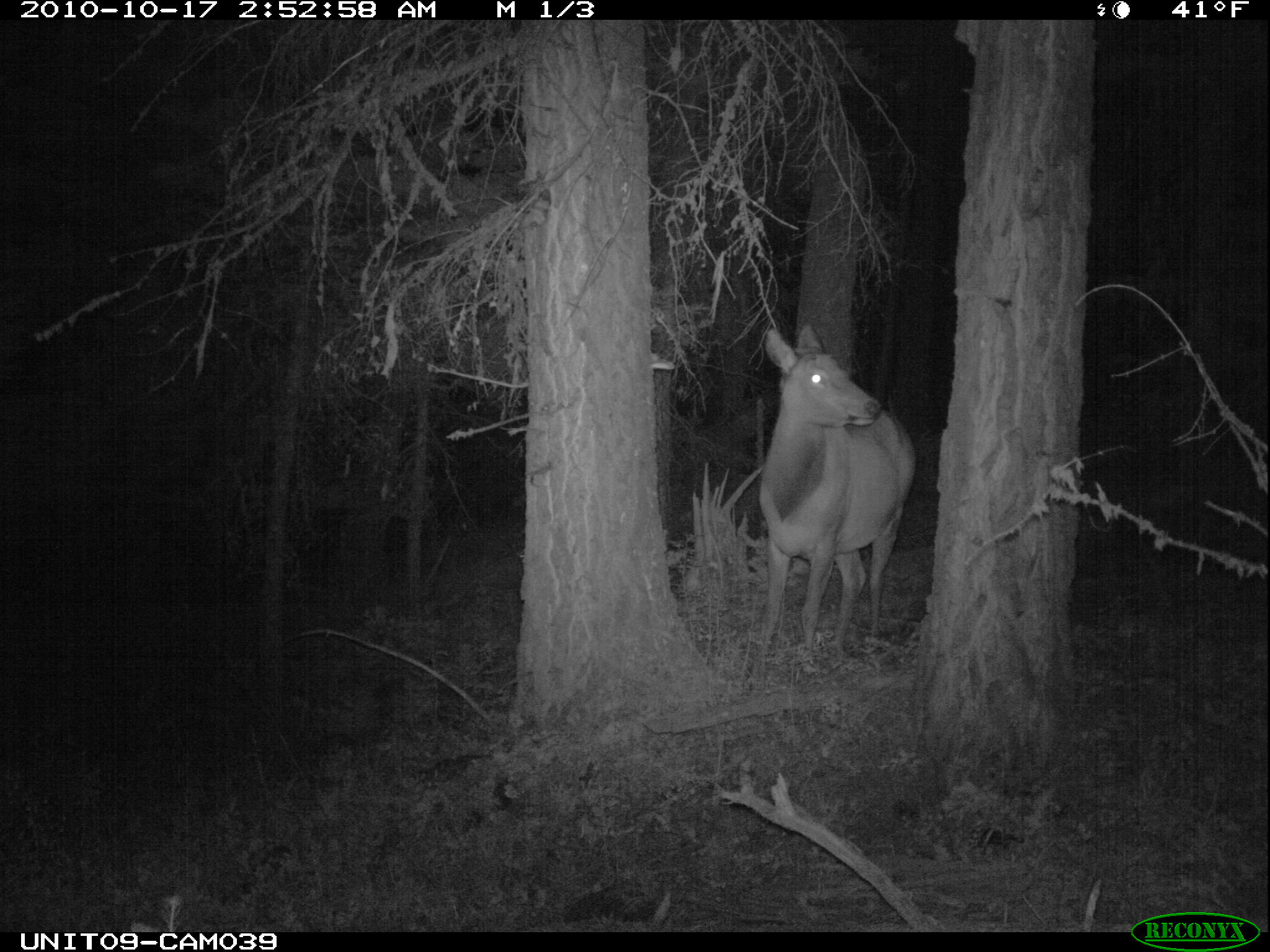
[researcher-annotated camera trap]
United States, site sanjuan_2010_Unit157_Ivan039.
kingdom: Animalia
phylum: Chordata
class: Mammalia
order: Artiodactyla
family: Cervidae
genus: Cervus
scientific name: Cervus elaphus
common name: red deer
Cervus elaphus (red deer).